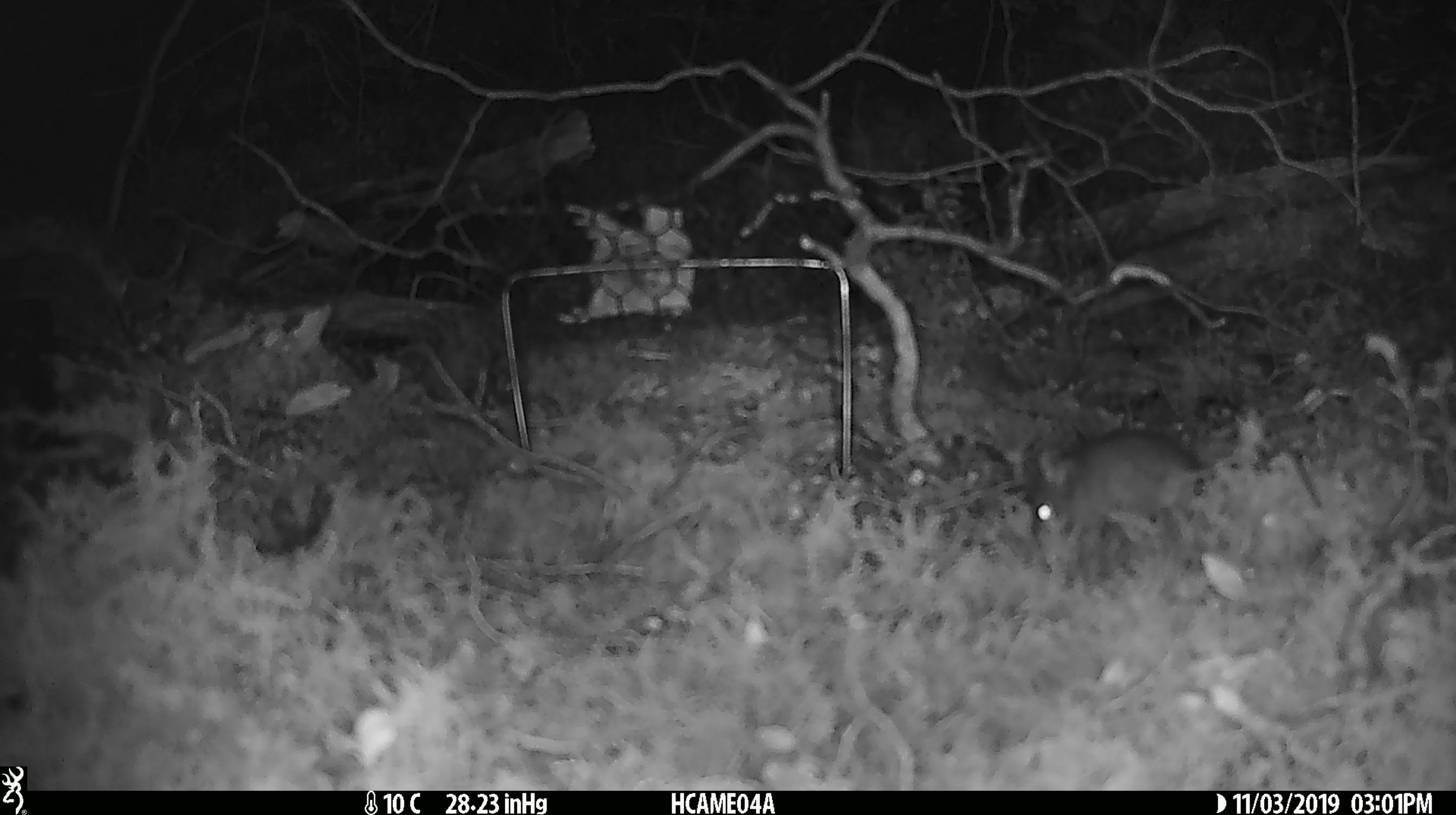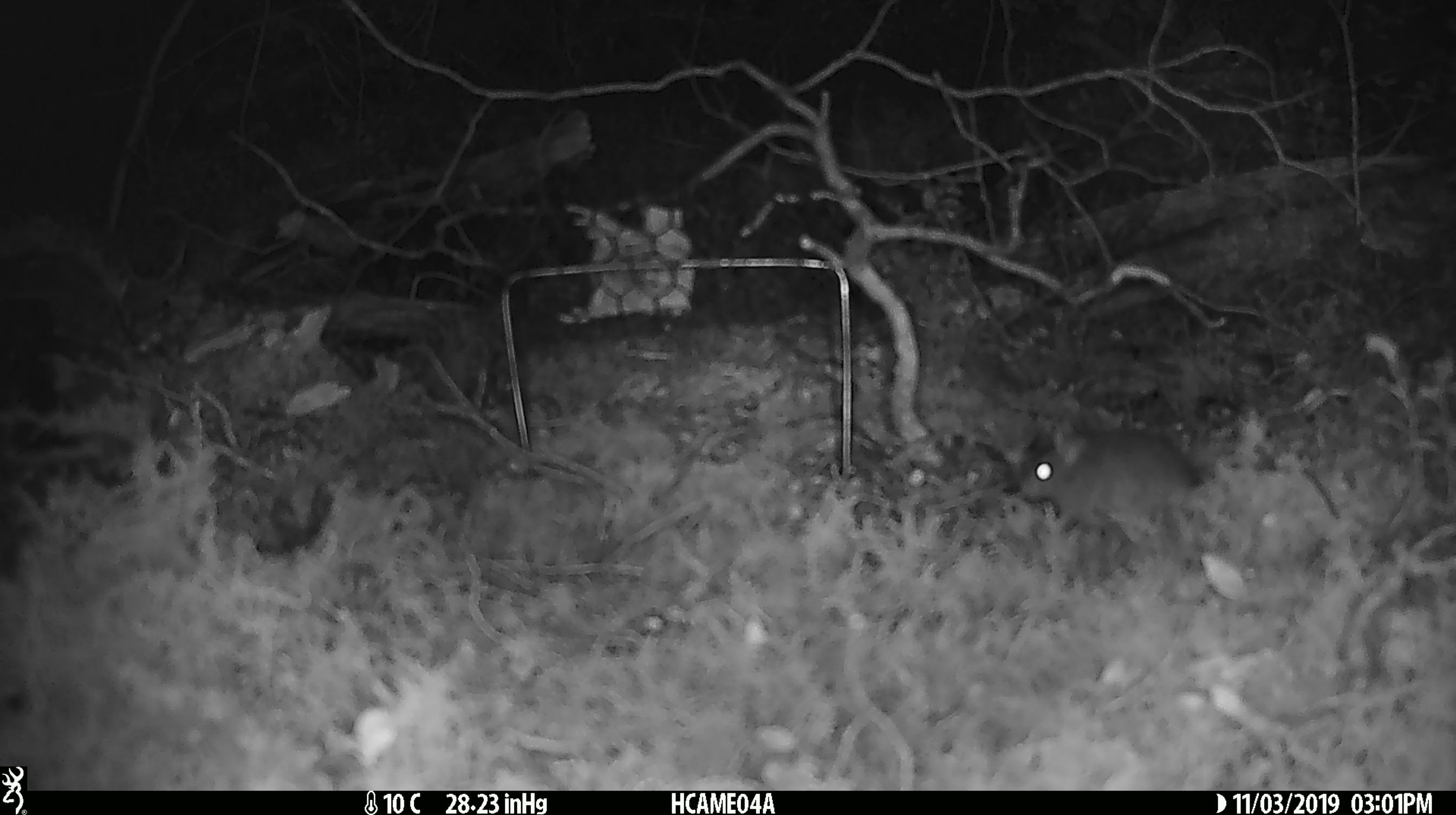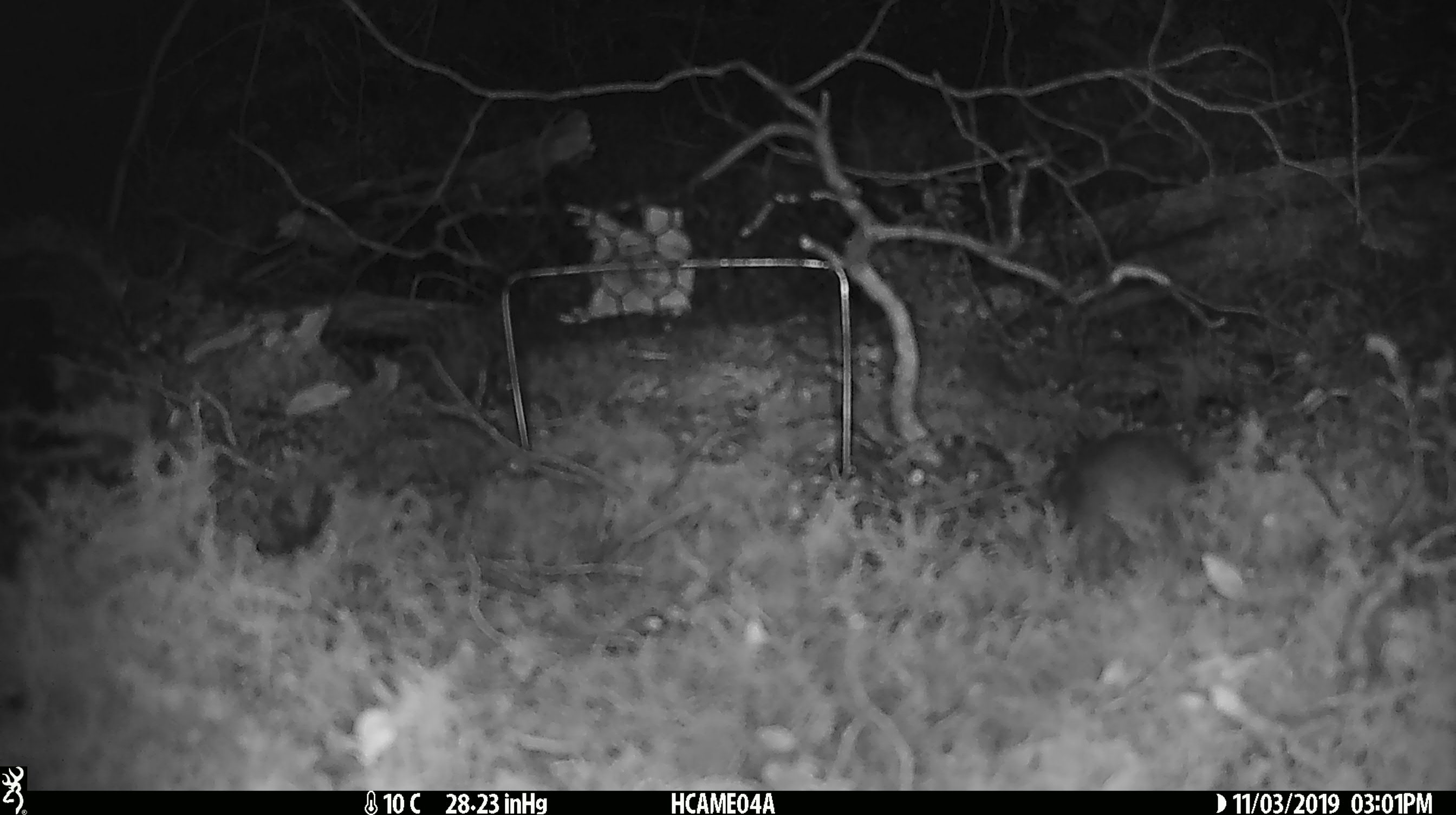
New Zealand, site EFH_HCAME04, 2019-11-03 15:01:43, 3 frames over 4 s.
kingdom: Animalia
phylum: Chordata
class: Mammalia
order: Rodentia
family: Muridae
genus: Mus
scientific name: Mus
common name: mouse